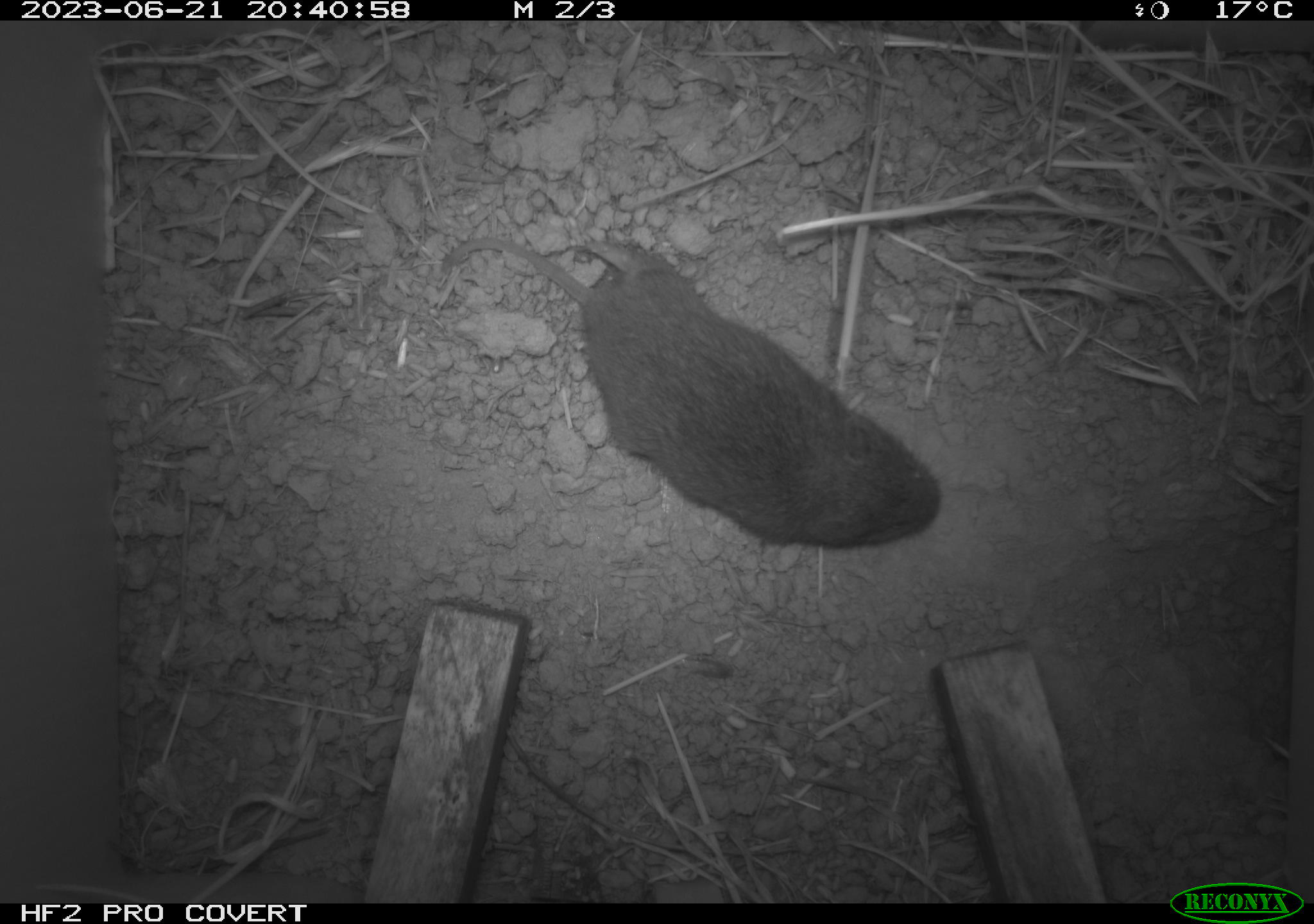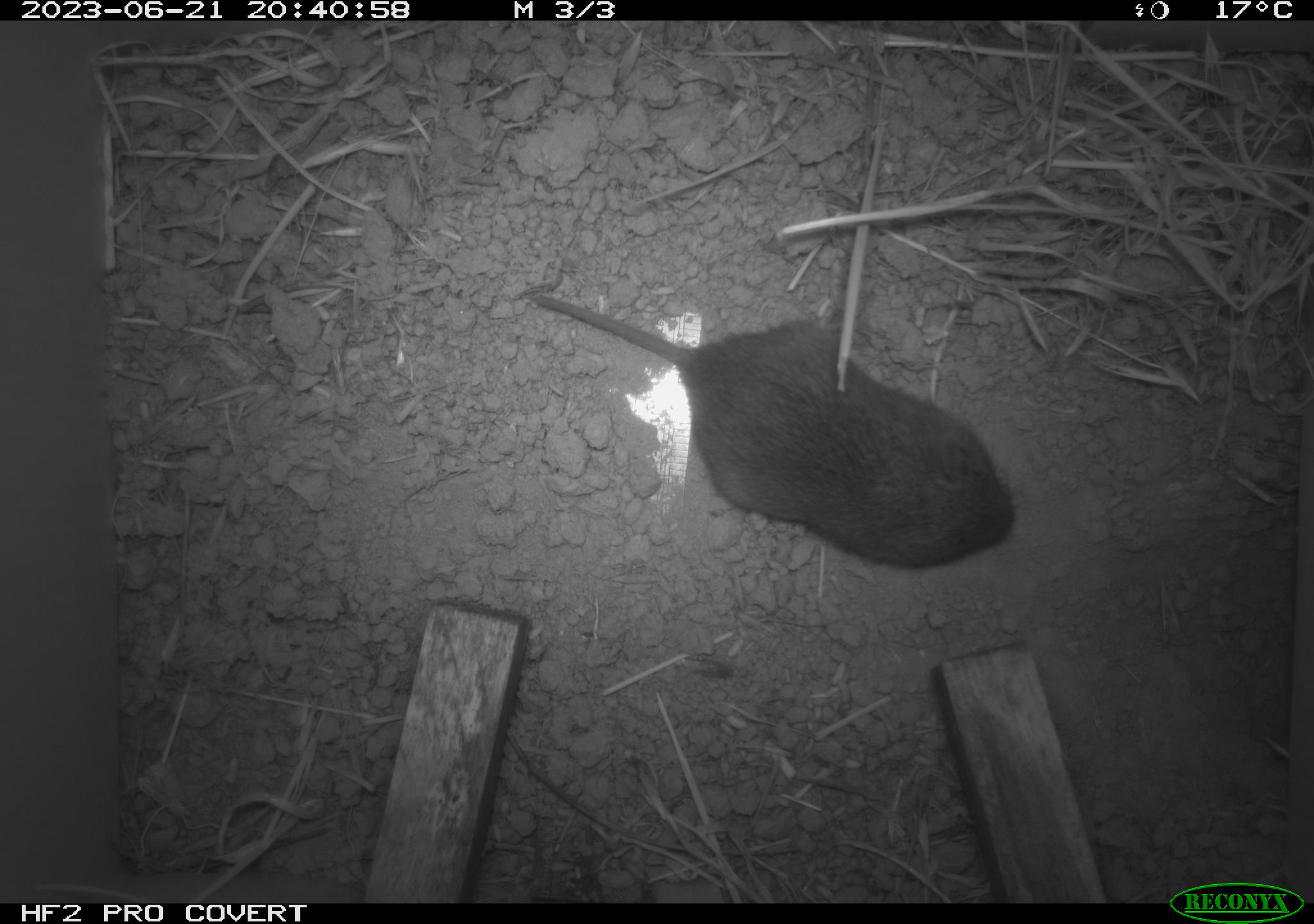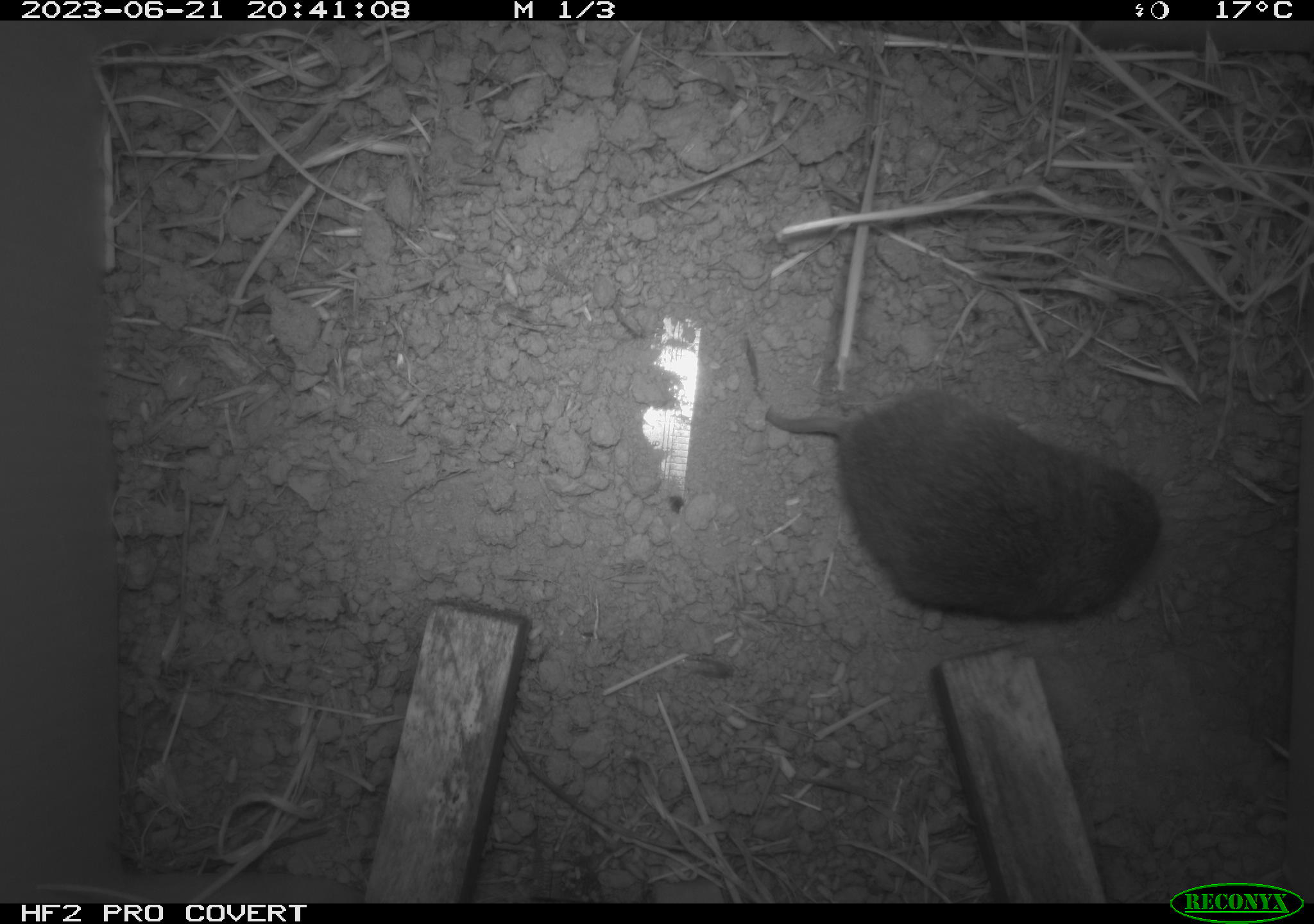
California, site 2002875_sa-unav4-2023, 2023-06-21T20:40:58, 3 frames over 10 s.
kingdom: Animalia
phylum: Chordata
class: Mammalia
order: Rodentia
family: Cricetidae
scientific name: Arvicolinae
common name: voles, lemmings, and muskrats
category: arvicolinae subfamily